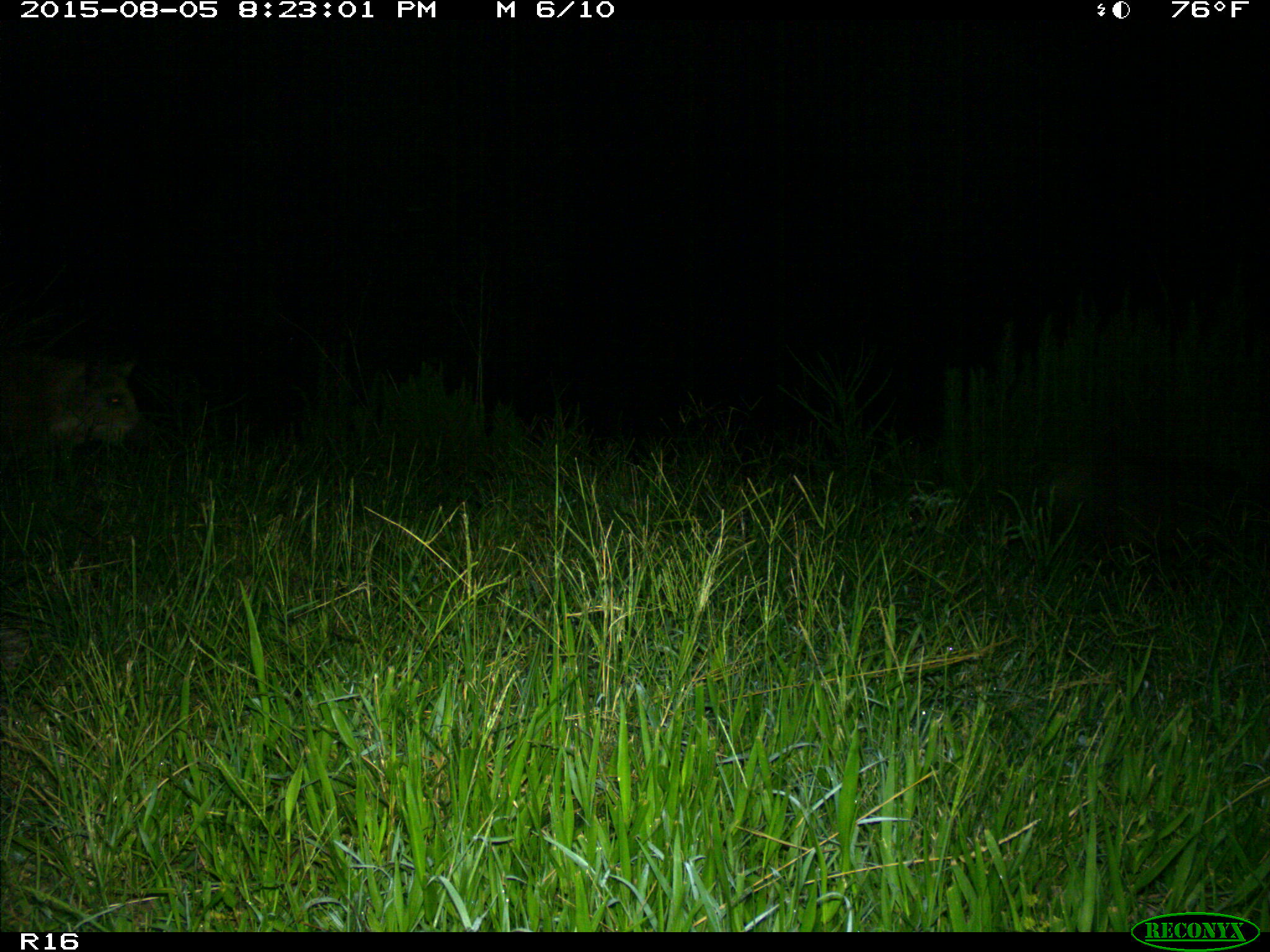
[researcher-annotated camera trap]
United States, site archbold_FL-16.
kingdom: Animalia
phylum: Chordata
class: Mammalia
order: Artiodactyla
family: Suidae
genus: Sus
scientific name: Sus scrofa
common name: wild boar